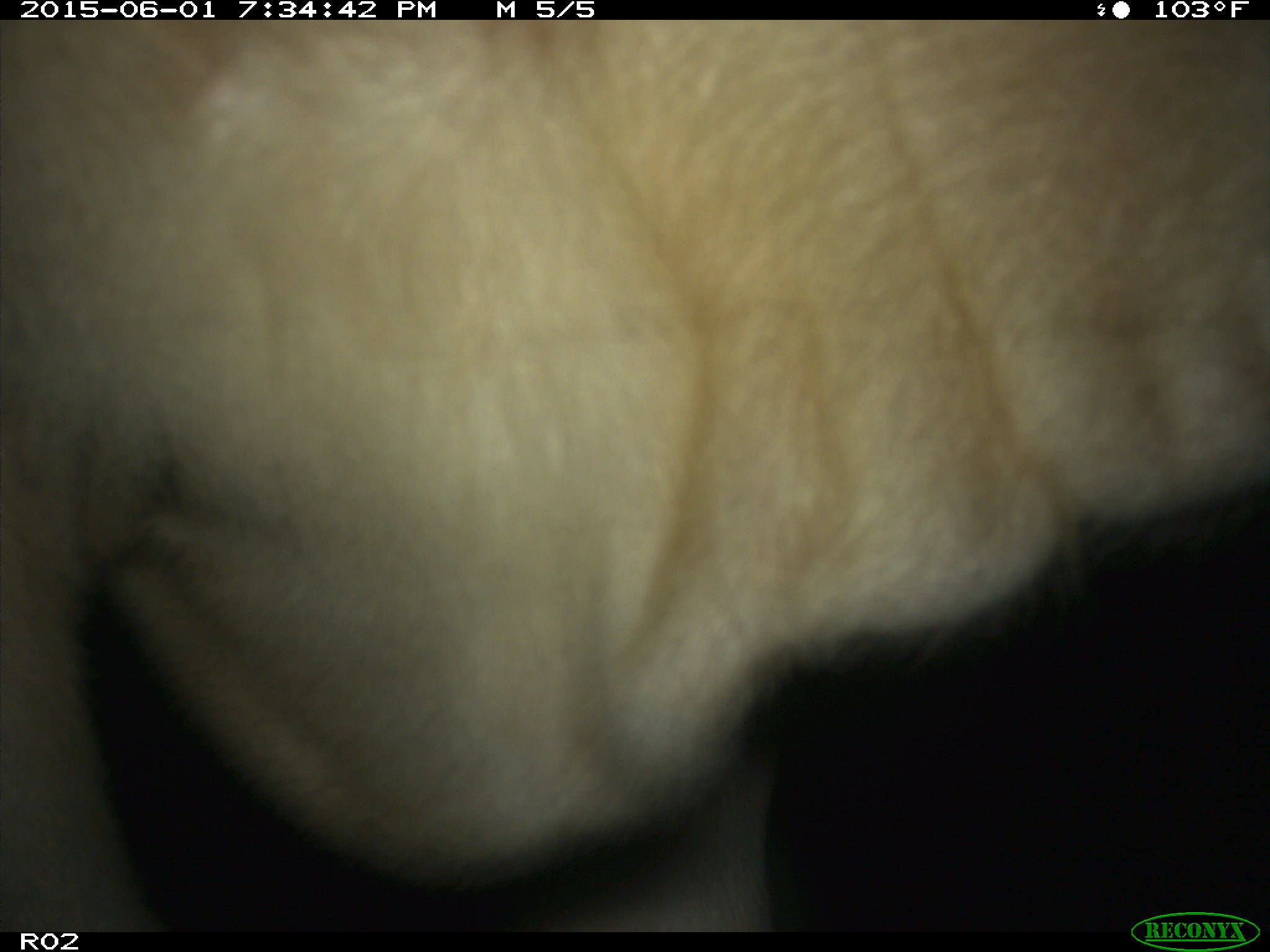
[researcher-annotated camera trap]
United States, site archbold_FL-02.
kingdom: Animalia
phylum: Chordata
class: Mammalia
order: Artiodactyla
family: Bovidae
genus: Bos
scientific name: Bos taurus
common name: domestic cow